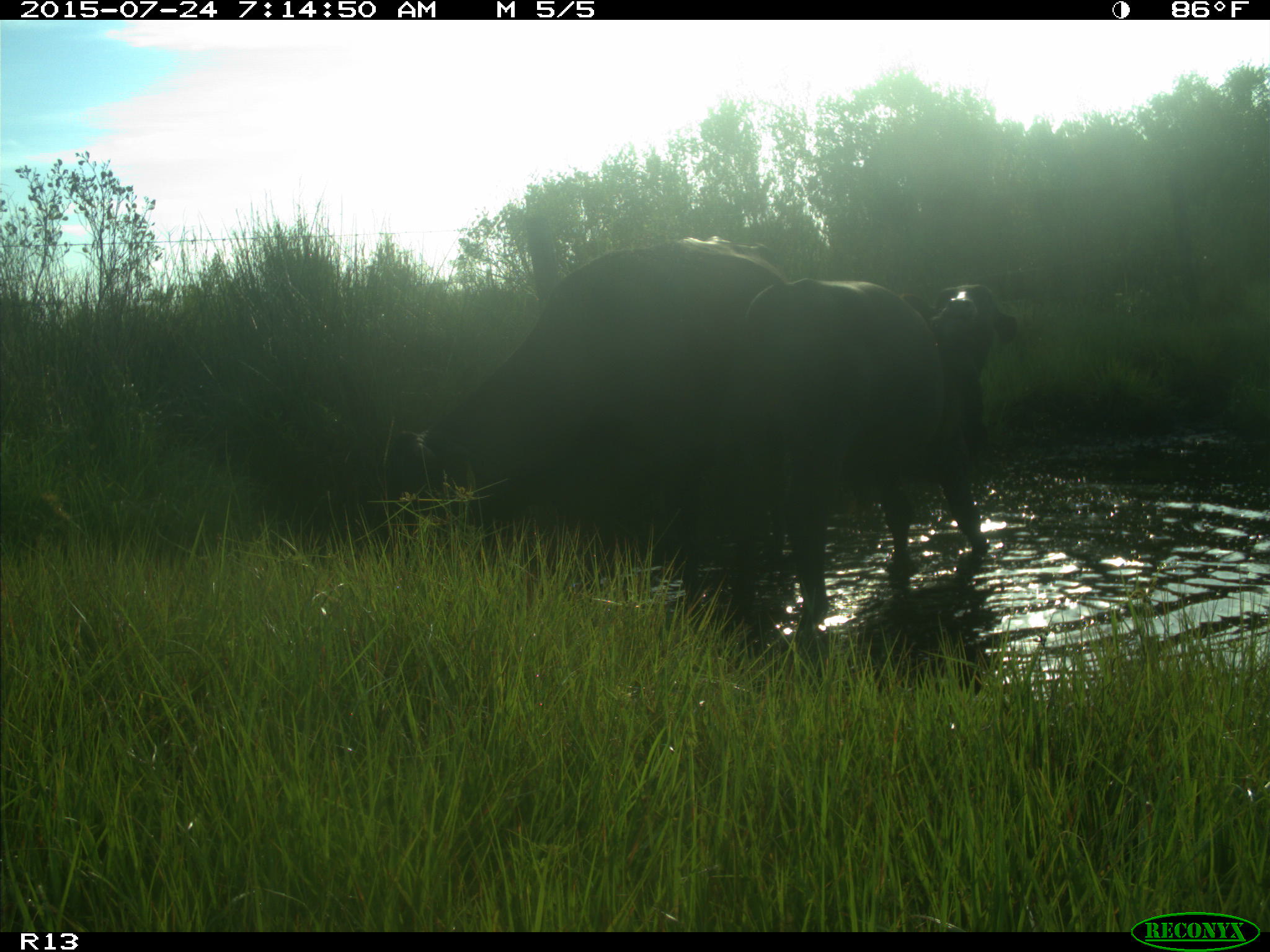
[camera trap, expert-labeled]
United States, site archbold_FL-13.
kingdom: Animalia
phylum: Chordata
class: Mammalia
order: Artiodactyla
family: Bovidae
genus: Bos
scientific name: Bos taurus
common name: domestic cow